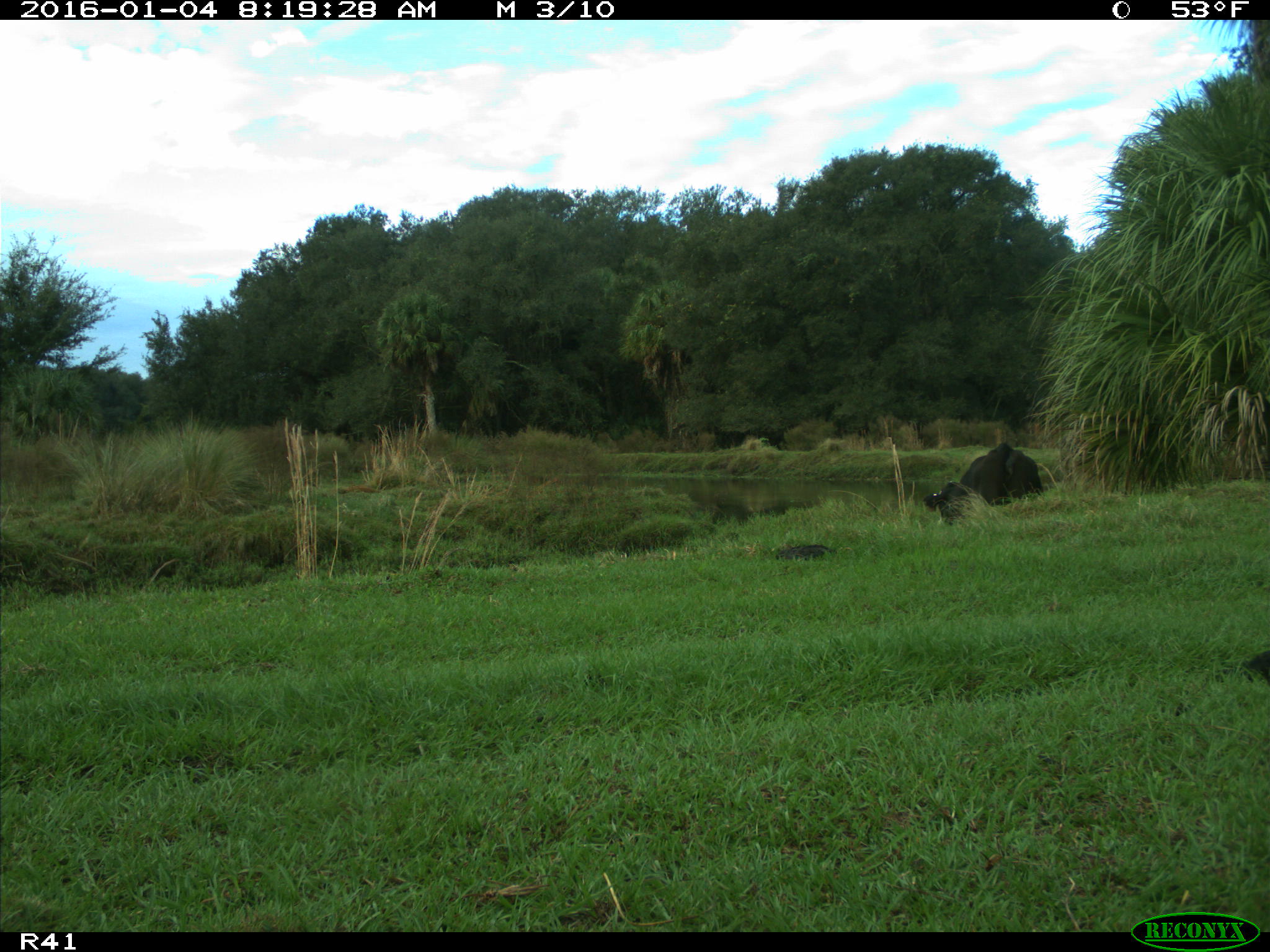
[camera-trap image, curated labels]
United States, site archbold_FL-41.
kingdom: Animalia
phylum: Chordata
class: Mammalia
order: Artiodactyla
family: Bovidae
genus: Bos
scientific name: Bos taurus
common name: domestic cow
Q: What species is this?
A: Bos taurus (domestic cow).